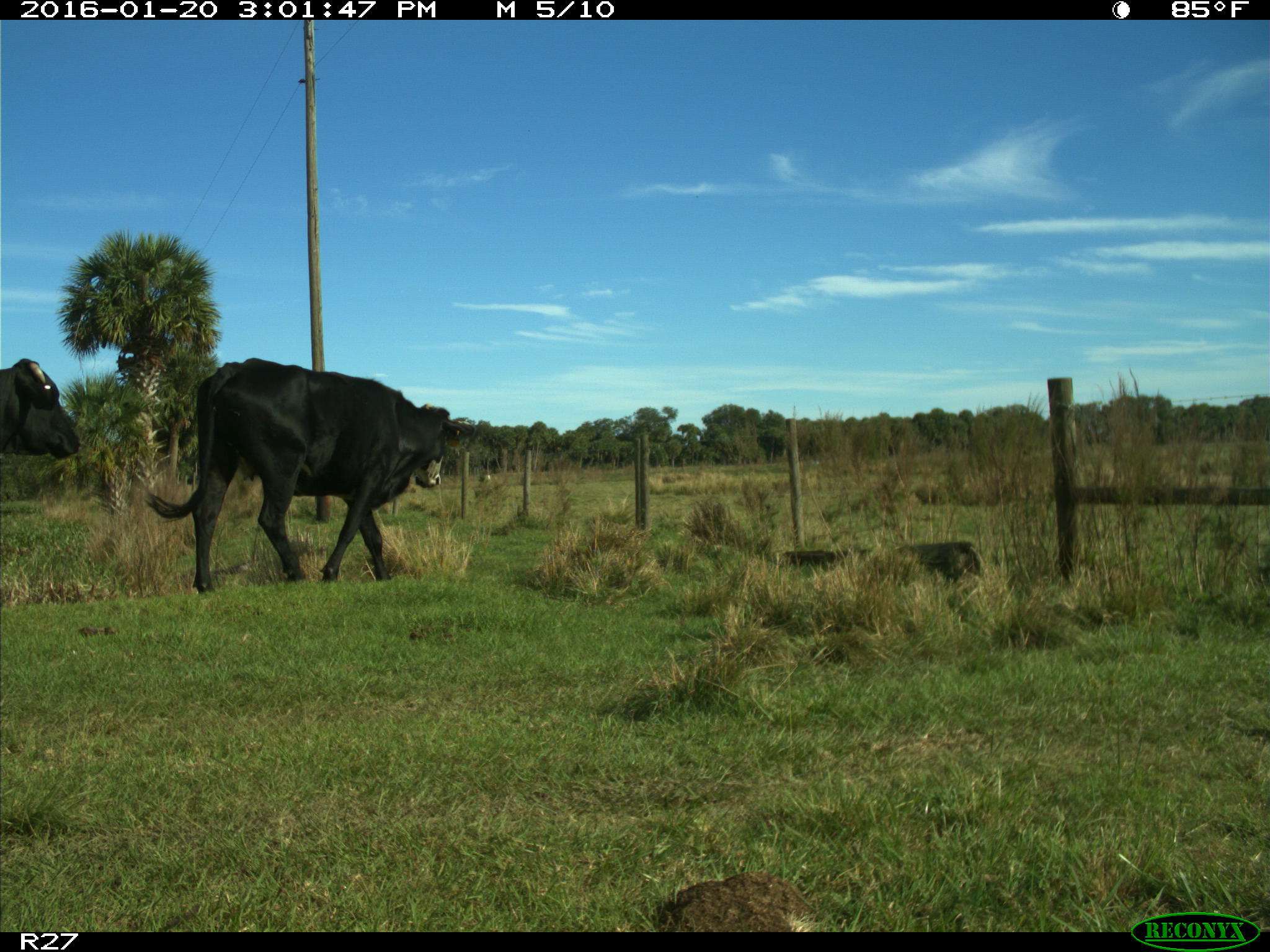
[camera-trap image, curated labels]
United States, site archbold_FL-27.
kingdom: Animalia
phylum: Chordata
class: Mammalia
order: Artiodactyla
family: Bovidae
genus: Bos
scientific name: Bos taurus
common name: domestic cow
Bos taurus (domestic cow).